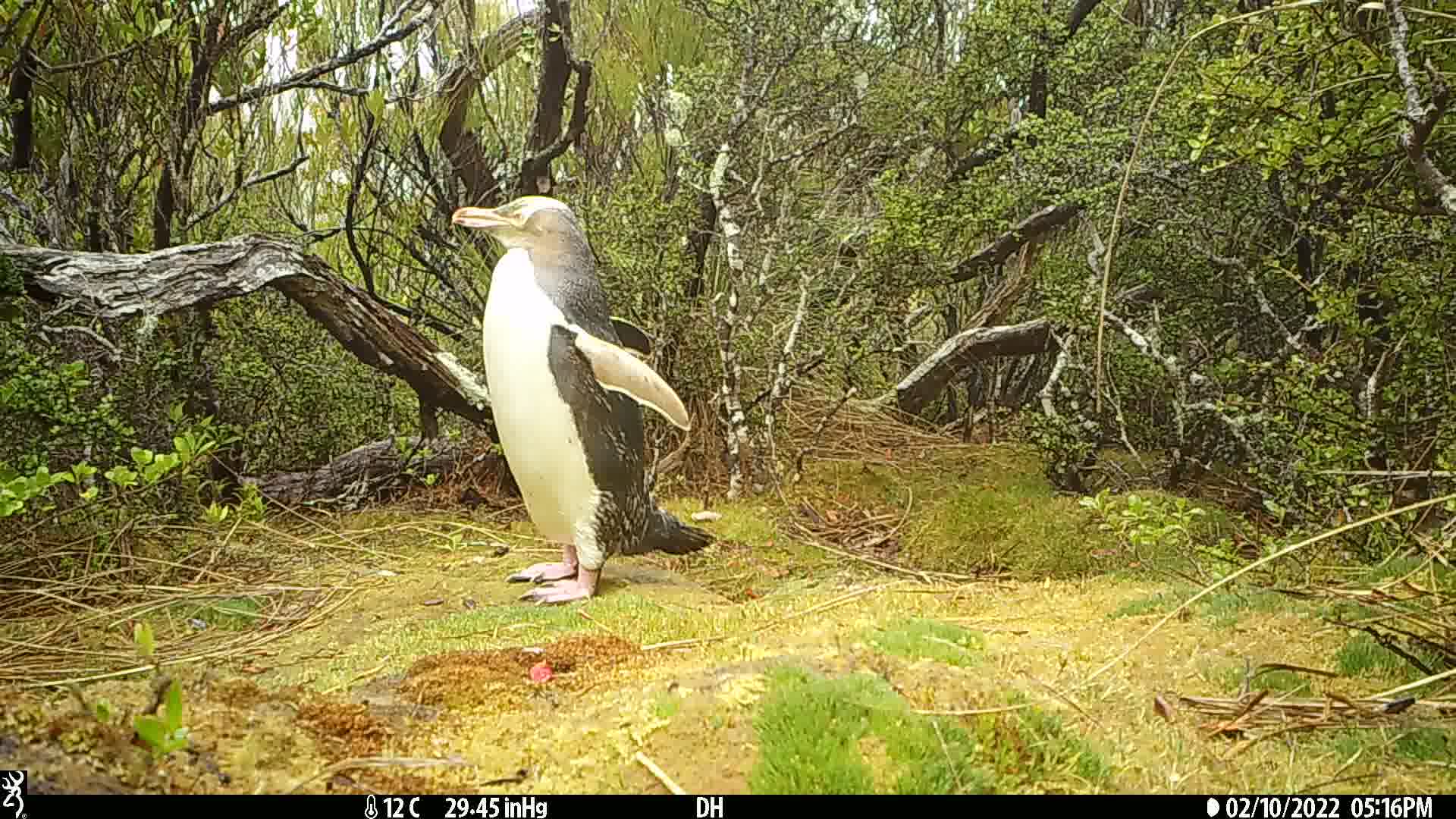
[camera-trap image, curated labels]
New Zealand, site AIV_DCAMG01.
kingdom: Animalia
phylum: Chordata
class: Aves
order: Sphenisciformes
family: Spheniscidae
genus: Megadyptes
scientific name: Megadyptes antipodes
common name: yellow-eyed penguin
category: yellow eyed penguin